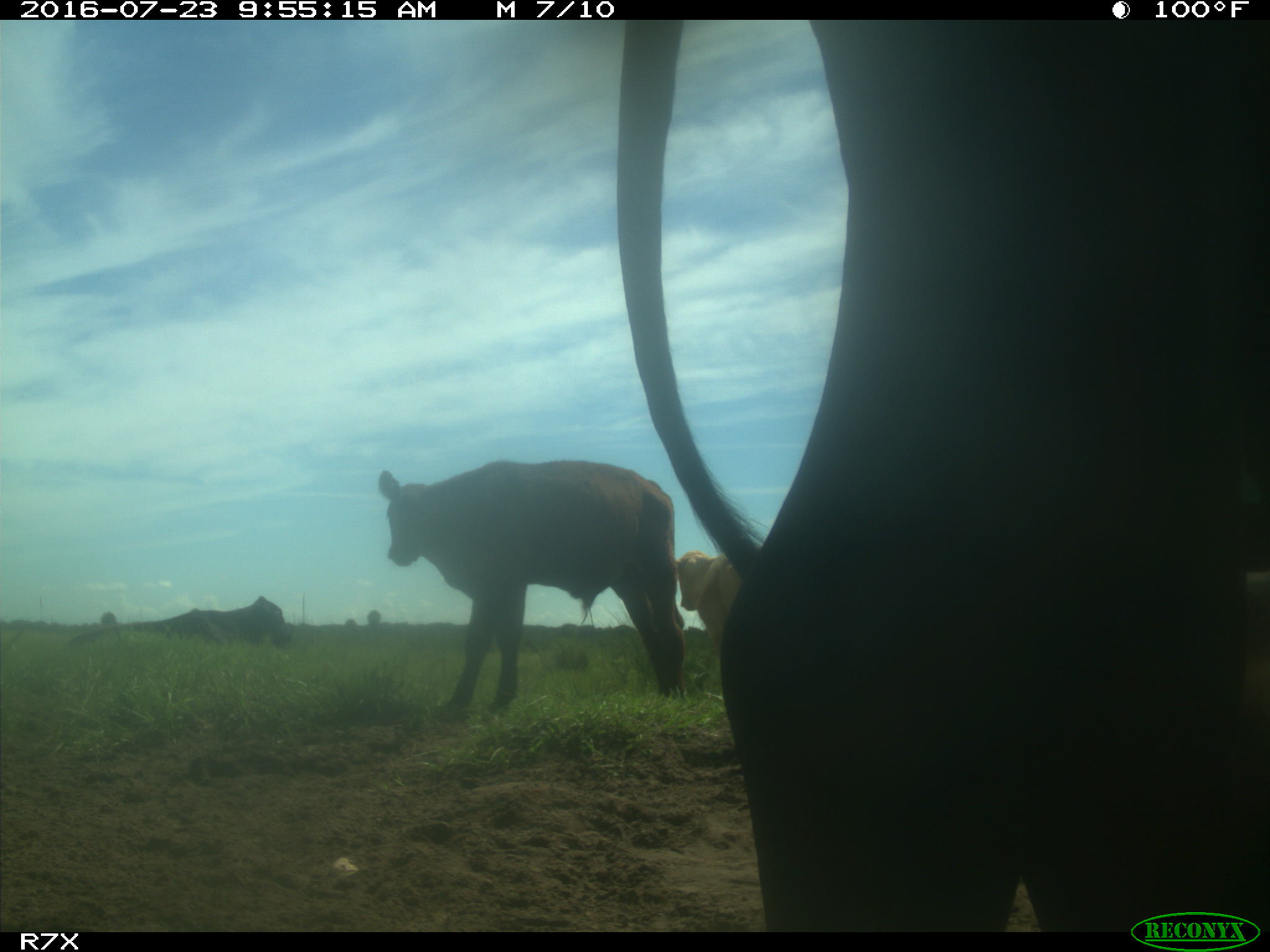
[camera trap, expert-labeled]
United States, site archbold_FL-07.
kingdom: Animalia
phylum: Chordata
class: Mammalia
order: Artiodactyla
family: Bovidae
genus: Bos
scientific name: Bos taurus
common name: domestic cow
Bos taurus (domestic cow).